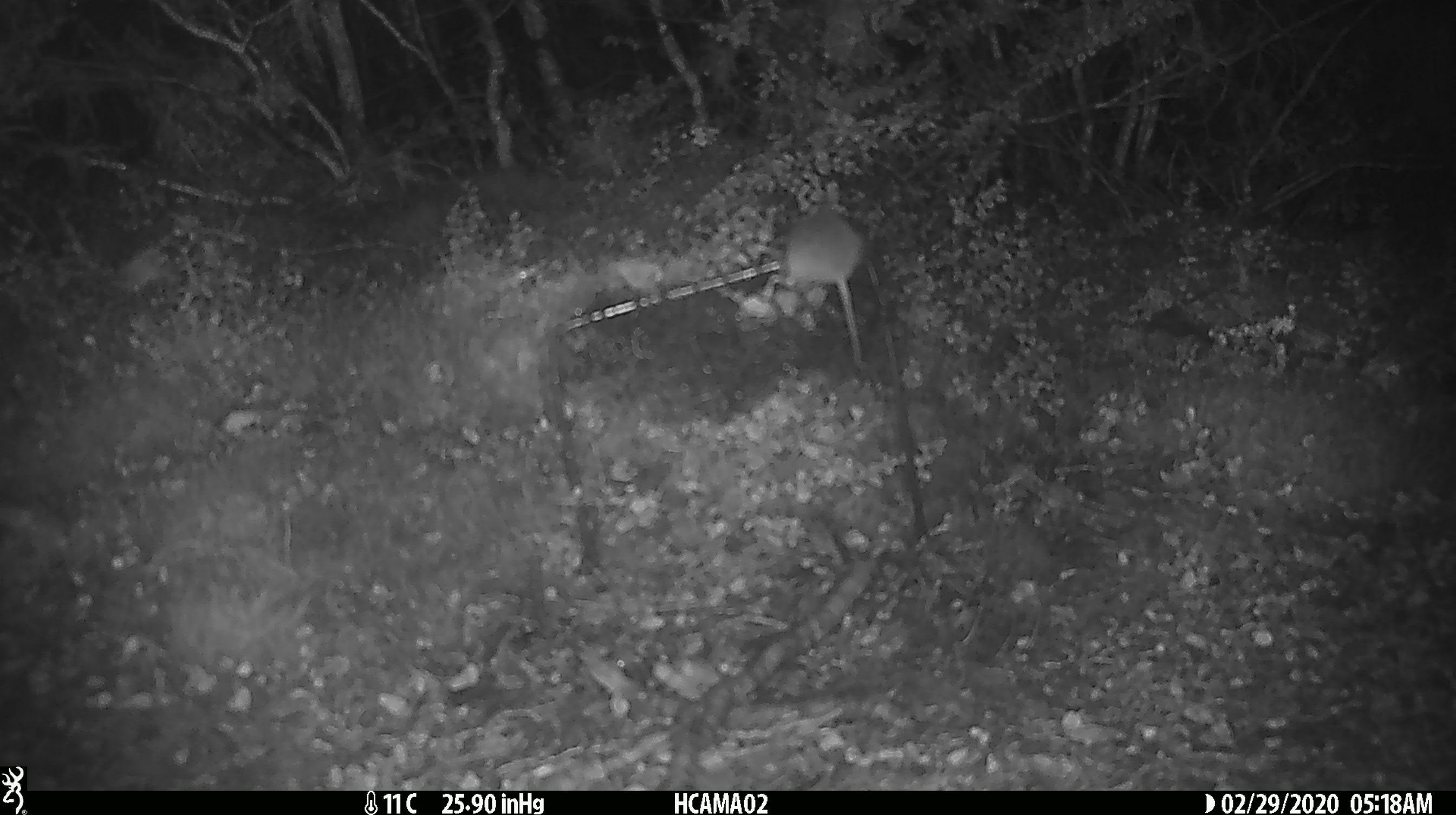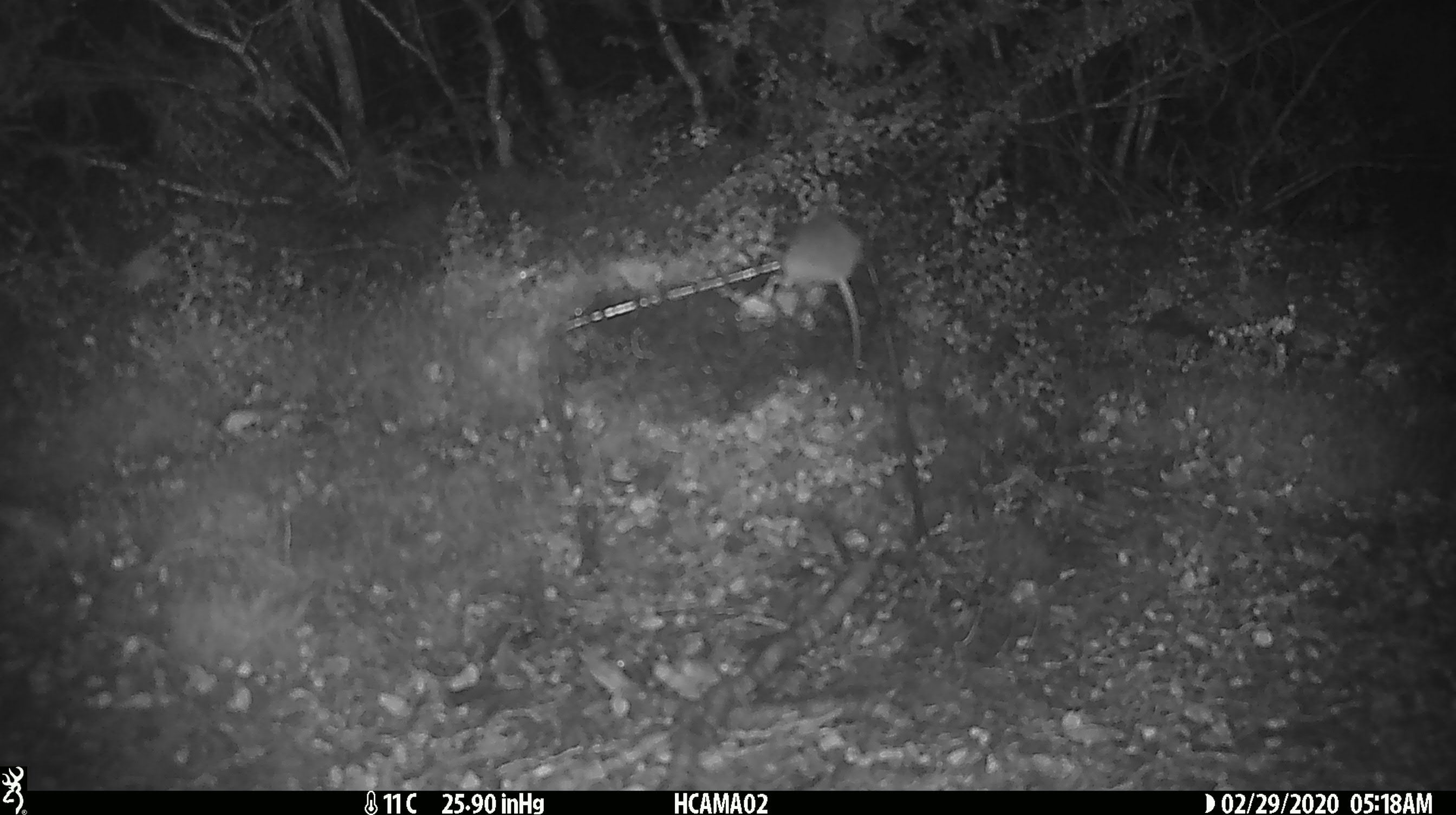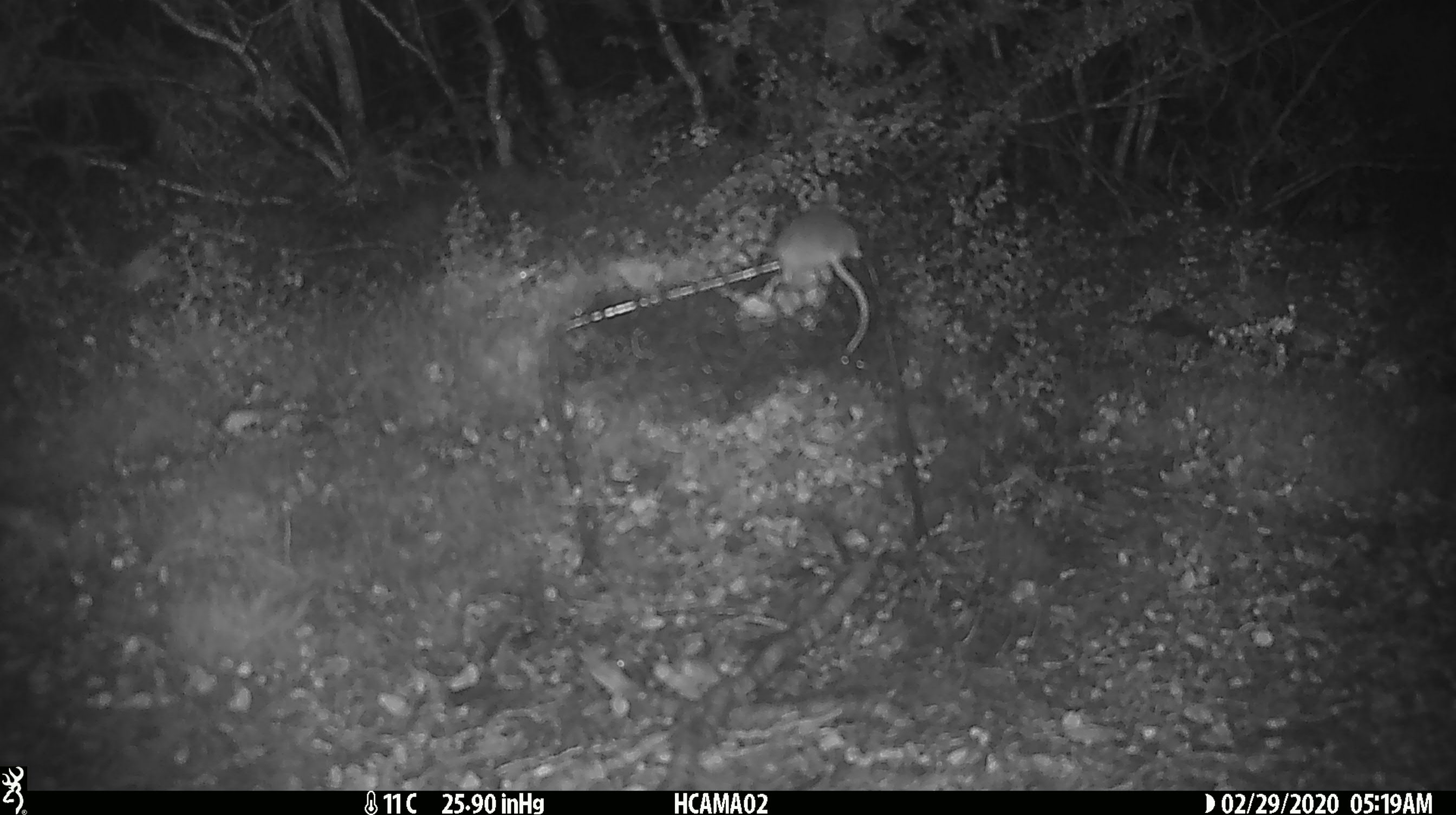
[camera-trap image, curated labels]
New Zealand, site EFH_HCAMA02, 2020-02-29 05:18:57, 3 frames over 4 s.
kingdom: Animalia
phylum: Chordata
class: Mammalia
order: Rodentia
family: Muridae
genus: Mus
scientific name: Mus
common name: mouse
Mouse (Mus).